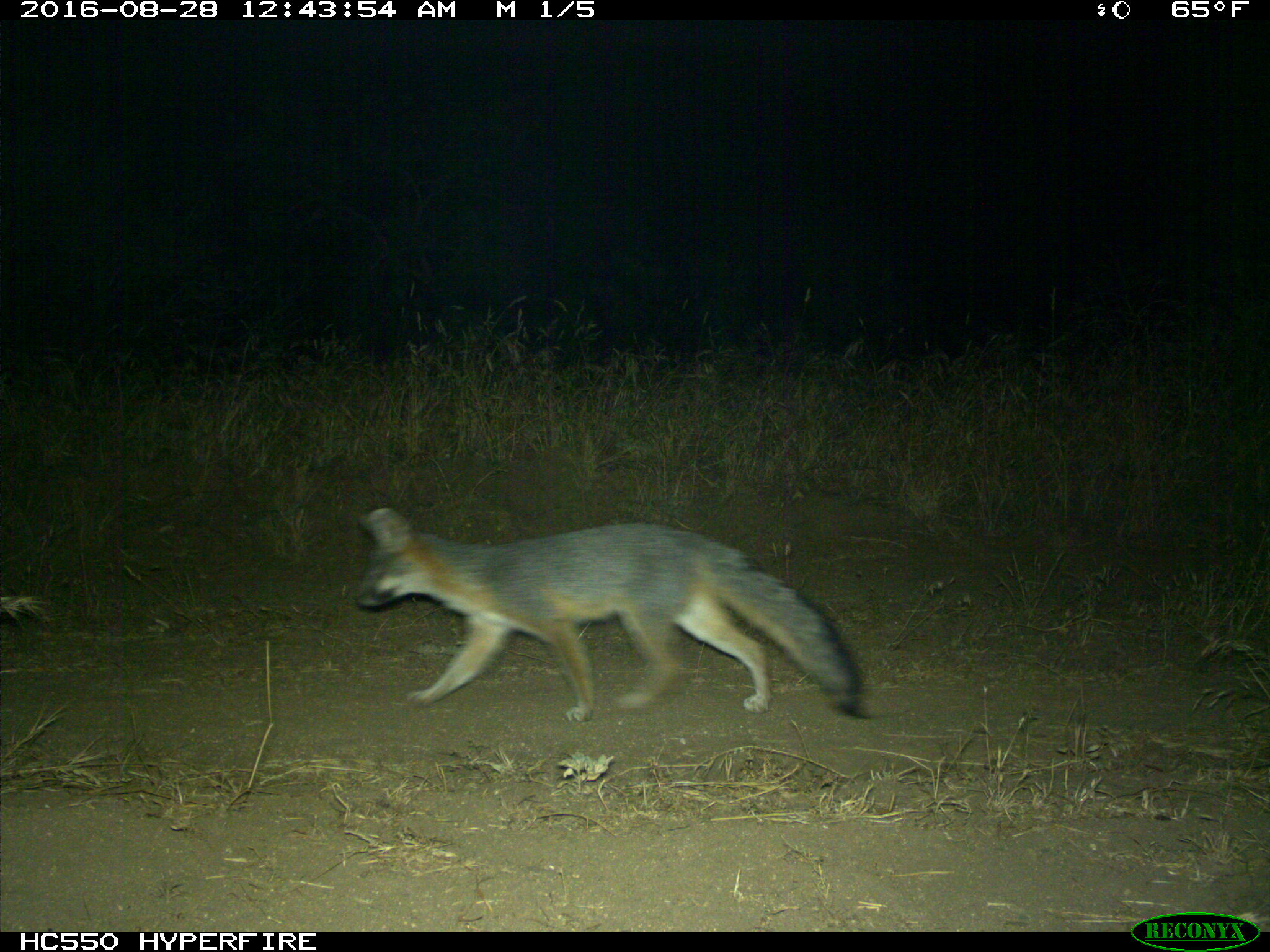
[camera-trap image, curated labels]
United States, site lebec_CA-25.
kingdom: Animalia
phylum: Chordata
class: Mammalia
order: Carnivora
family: Canidae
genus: Urocyon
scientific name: Urocyon cinereoargenteus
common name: gray fox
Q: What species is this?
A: Urocyon cinereoargenteus (gray fox).